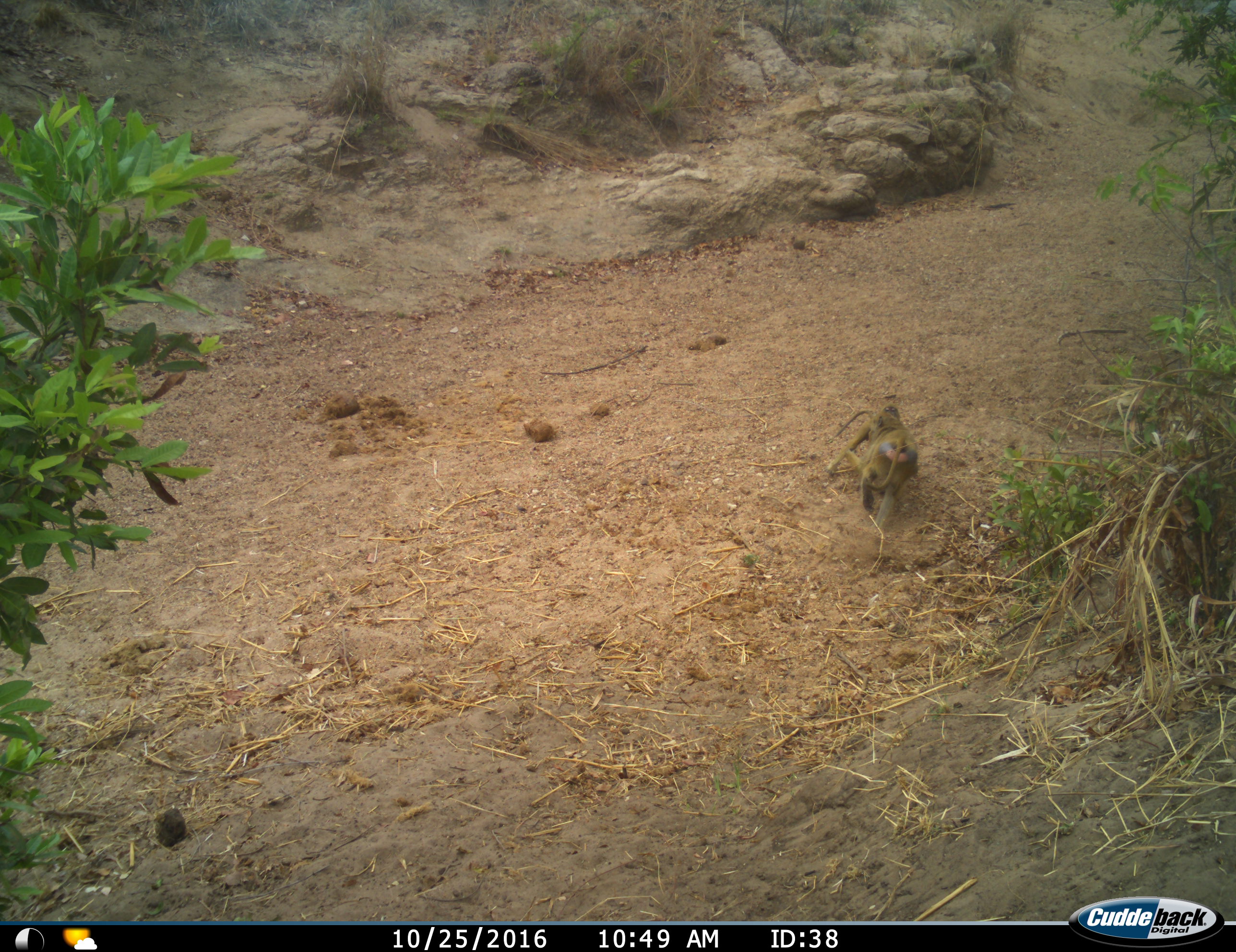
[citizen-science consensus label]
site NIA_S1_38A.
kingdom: Animalia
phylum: Chordata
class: Mammalia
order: Primates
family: Cercopithecidae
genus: Papio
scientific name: Papio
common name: baboon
Baboon (Papio), count 2. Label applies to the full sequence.